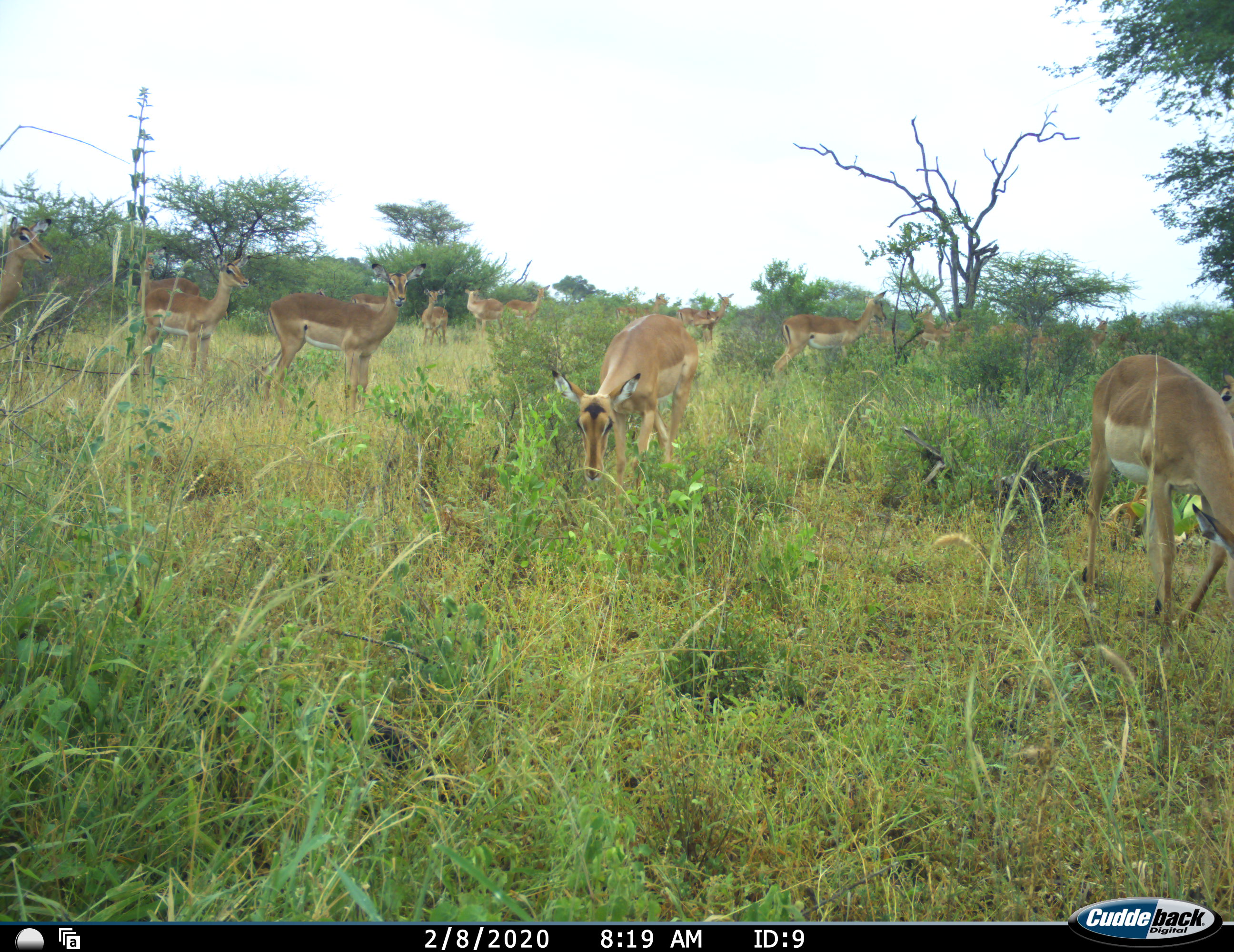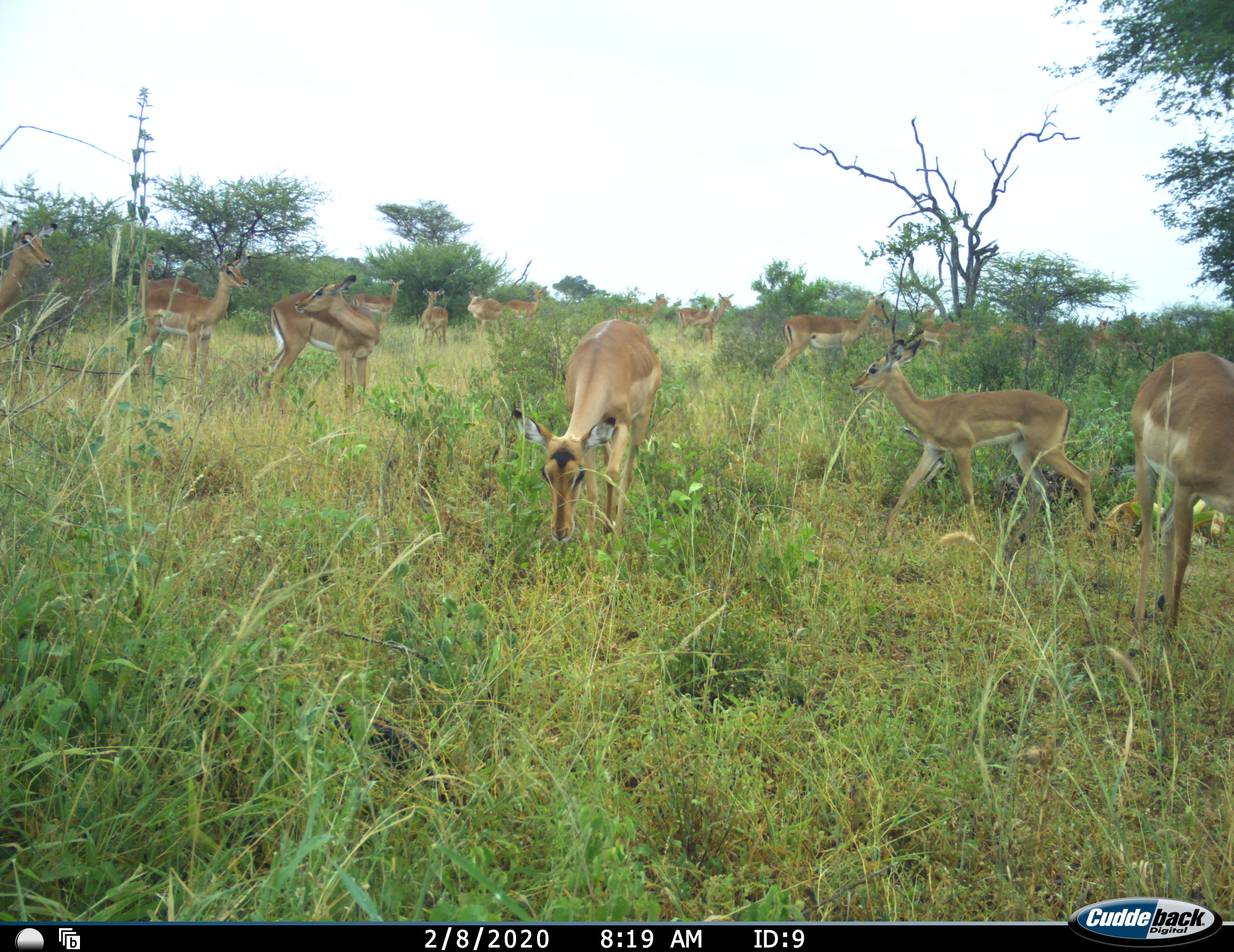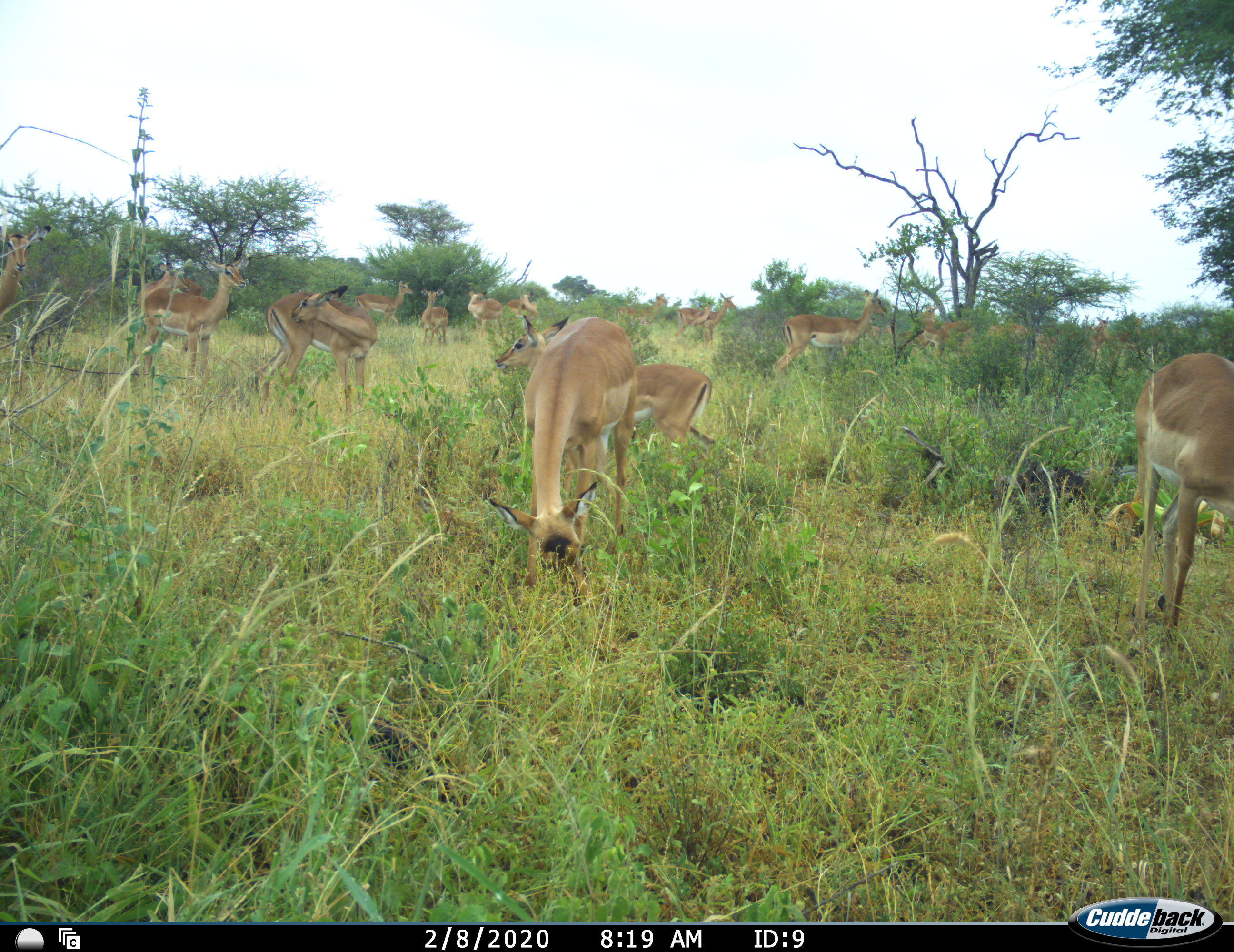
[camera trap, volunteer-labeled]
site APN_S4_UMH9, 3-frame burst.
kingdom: Animalia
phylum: Chordata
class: Mammalia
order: Artiodactyla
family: Bovidae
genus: Aepyceros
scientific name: Aepyceros melampus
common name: impala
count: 11-50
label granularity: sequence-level